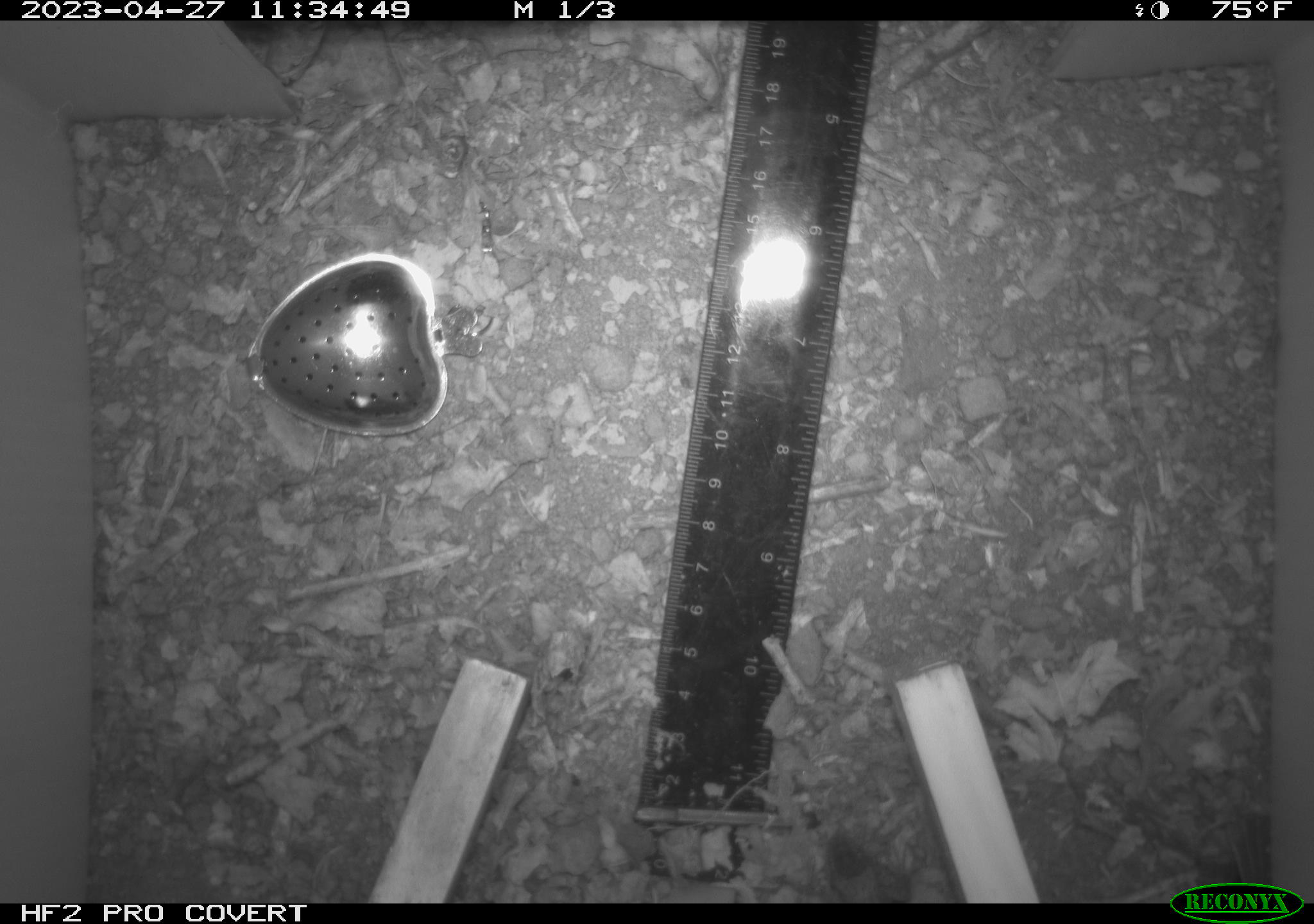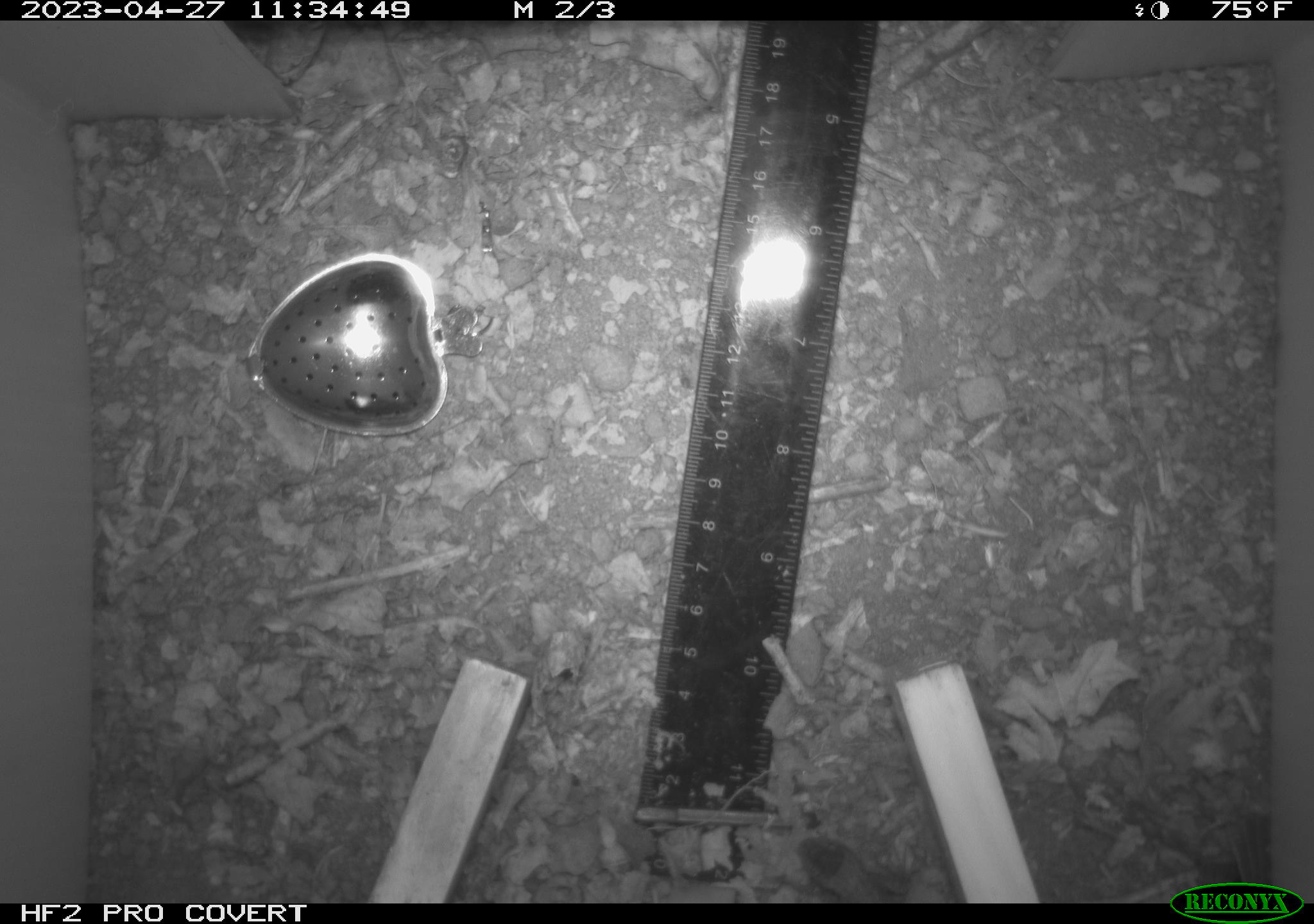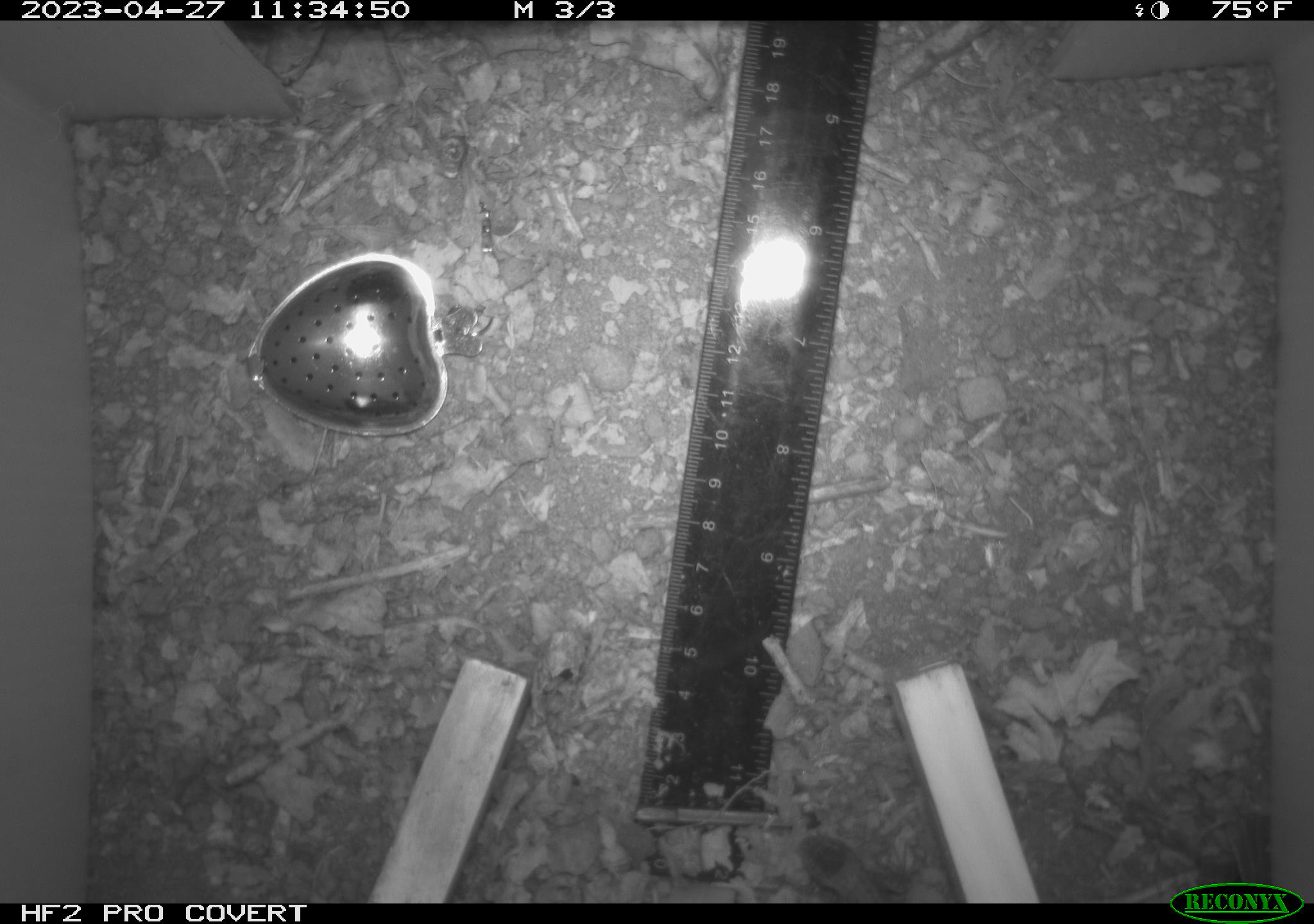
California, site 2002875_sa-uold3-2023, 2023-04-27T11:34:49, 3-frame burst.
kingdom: Animalia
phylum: Chordata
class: Reptilia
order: Squamata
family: Phrynosomatidae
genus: Sceloporus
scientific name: Sceloporus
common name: spiny lizards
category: sceloporus species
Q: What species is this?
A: Sceloporus species (spiny lizards) (Sceloporus).